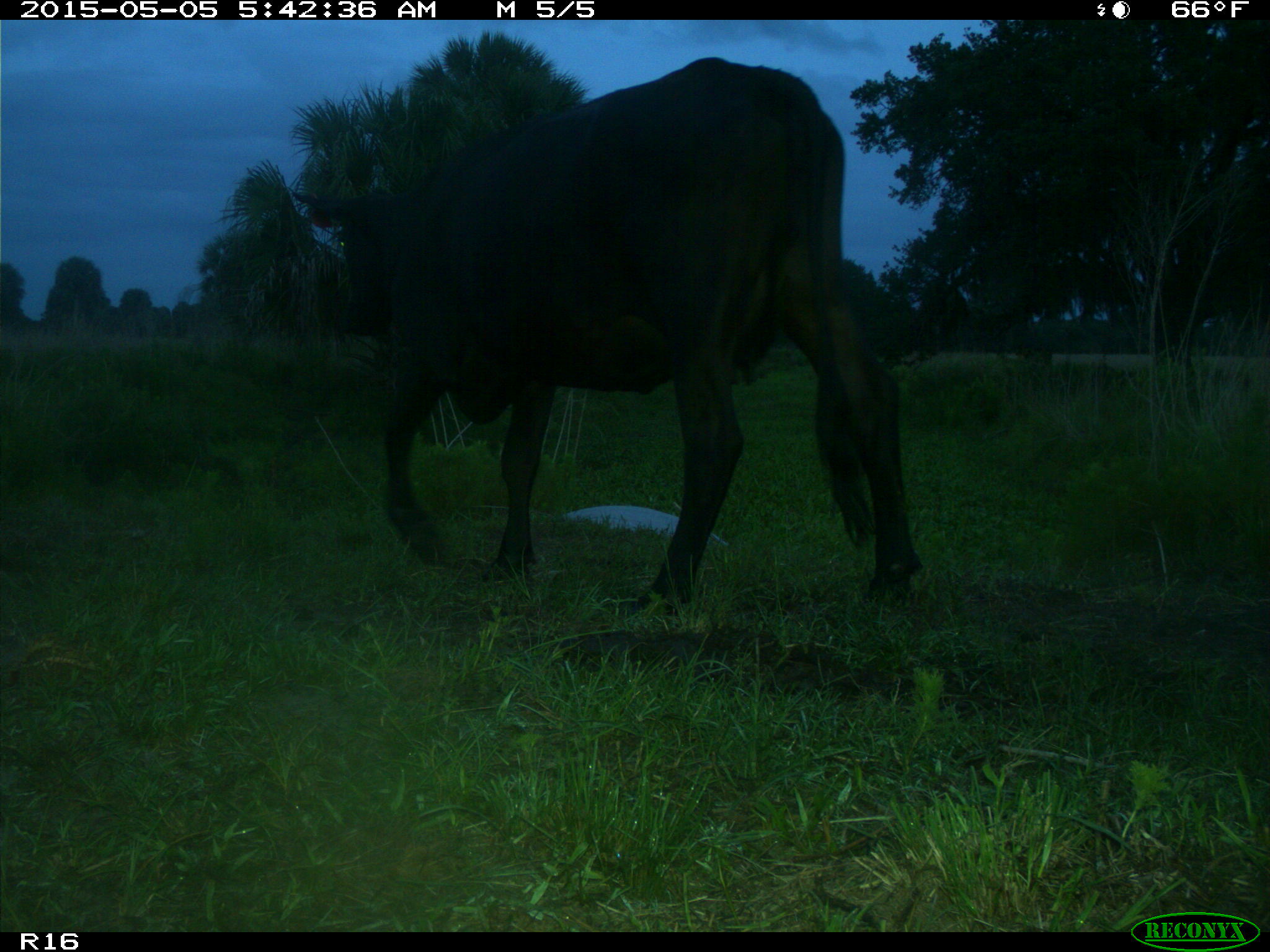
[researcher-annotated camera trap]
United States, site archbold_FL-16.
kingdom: Animalia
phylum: Chordata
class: Mammalia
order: Artiodactyla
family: Bovidae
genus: Bos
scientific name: Bos taurus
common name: domestic cow